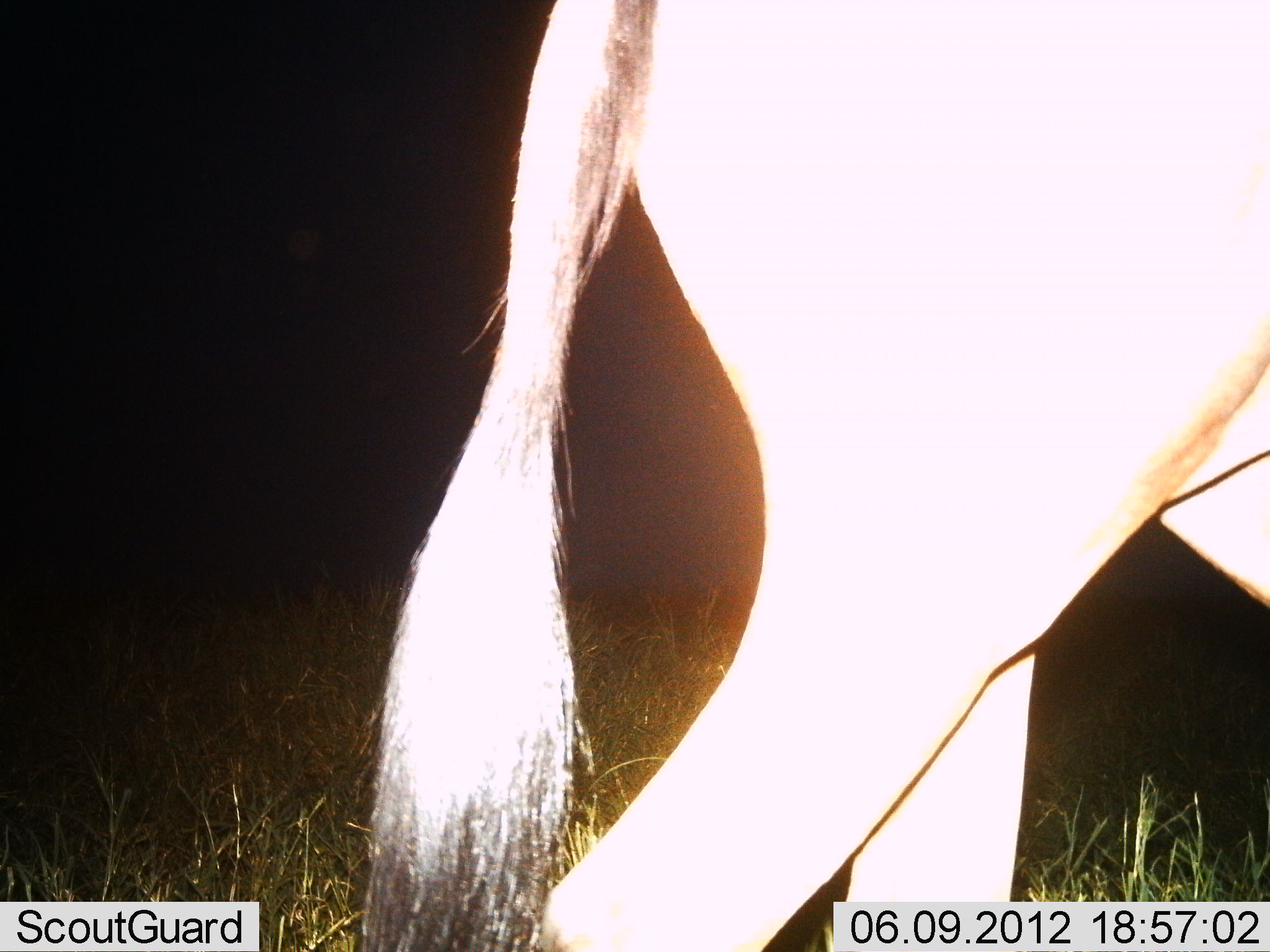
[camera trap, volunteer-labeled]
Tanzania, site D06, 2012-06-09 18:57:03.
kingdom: Animalia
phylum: Chordata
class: Mammalia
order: Artiodactyla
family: Bovidae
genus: Connochaetes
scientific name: Connochaetes taurinus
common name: blue wildebeest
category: wildebeest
Wildebeest (blue wildebeest) (Connochaetes taurinus), count 1. Behavior (volunteer vote fractions): standing 70%, resting 0%, moving 30%, interacting 0%. Young present (vote fraction): 0%. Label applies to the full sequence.